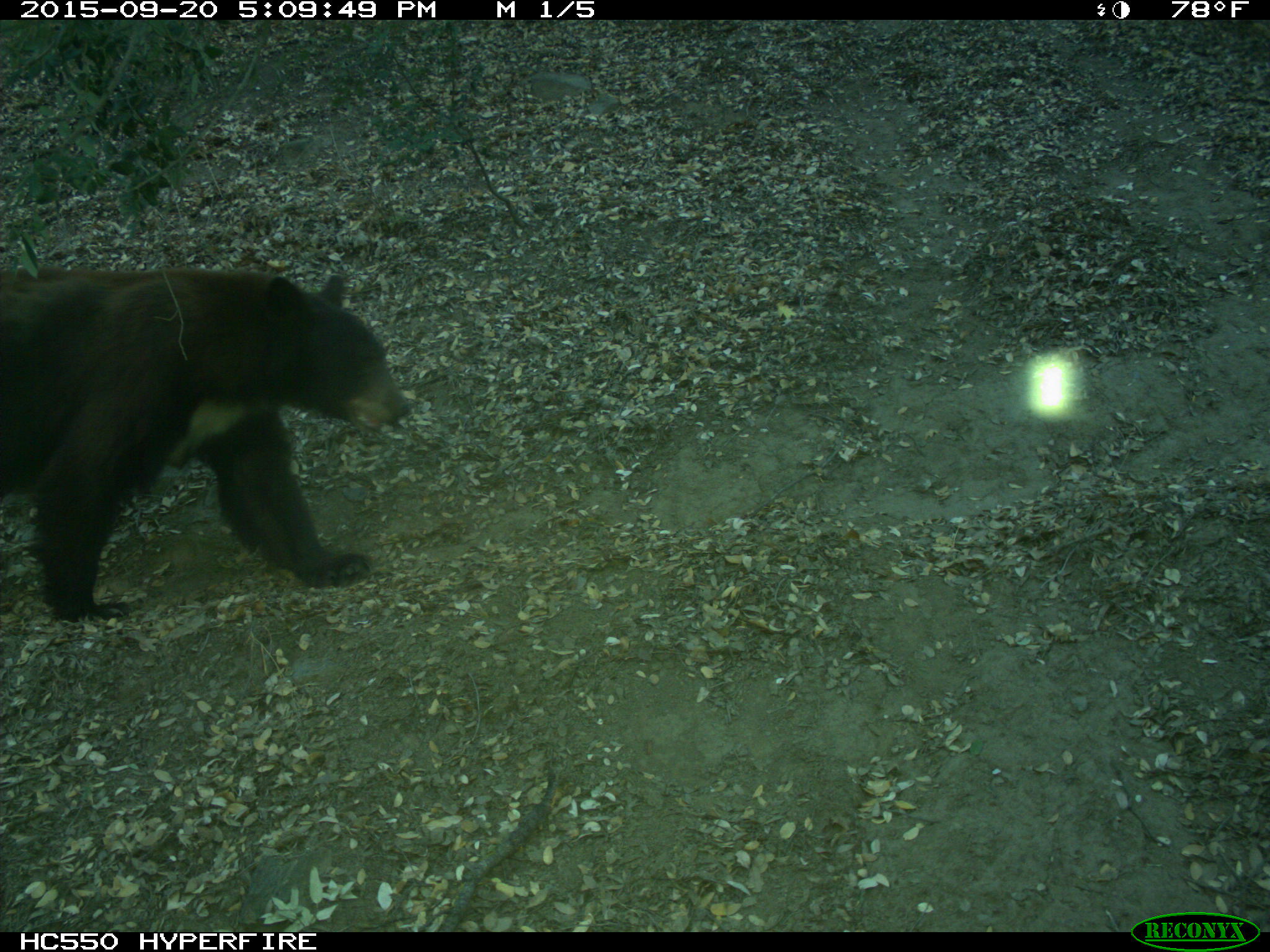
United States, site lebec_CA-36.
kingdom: Animalia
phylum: Chordata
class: Mammalia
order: Carnivora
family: Ursidae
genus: Ursus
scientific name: Ursus americanus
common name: american black bear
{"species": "Ursus americanus (american black bear)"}